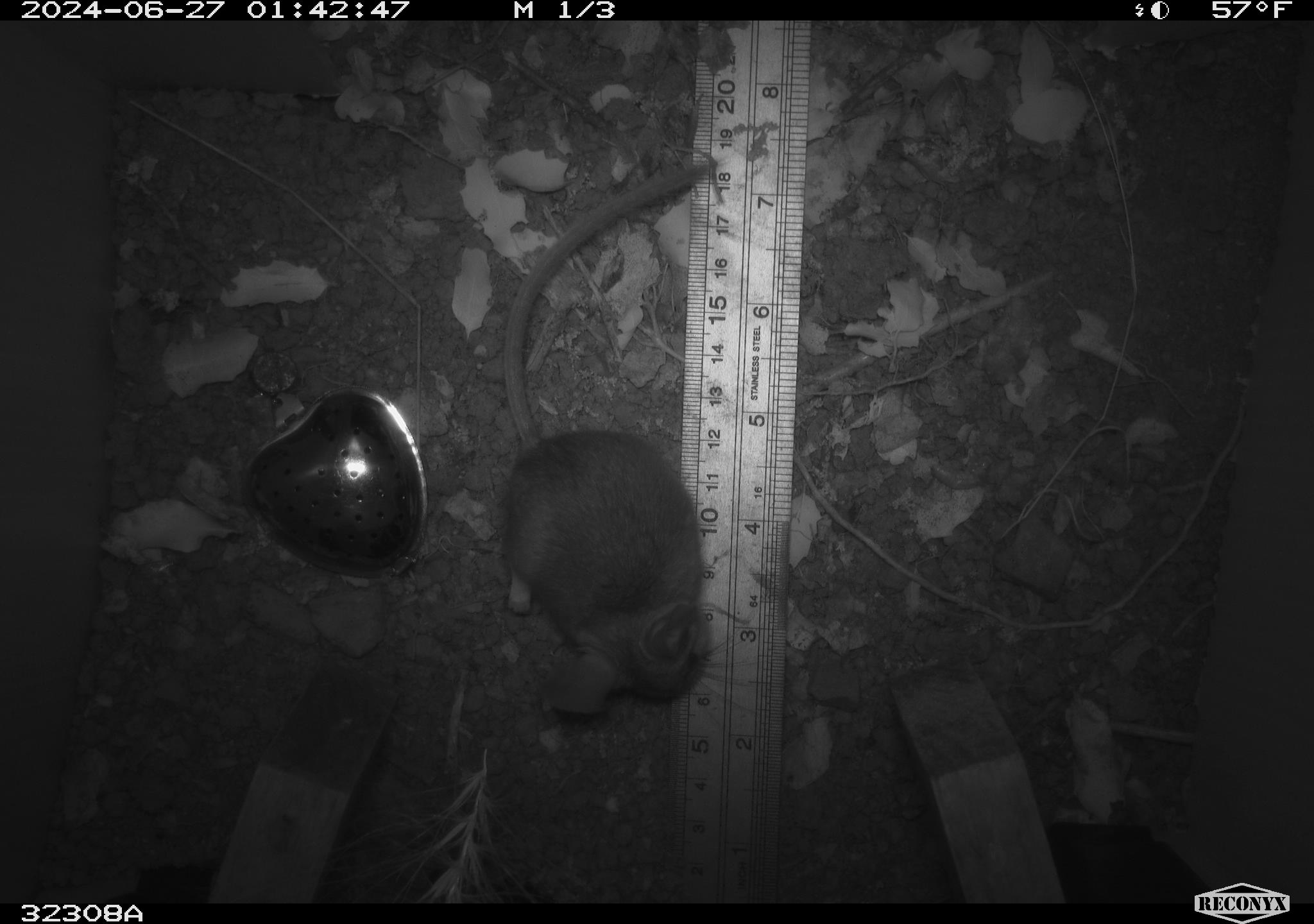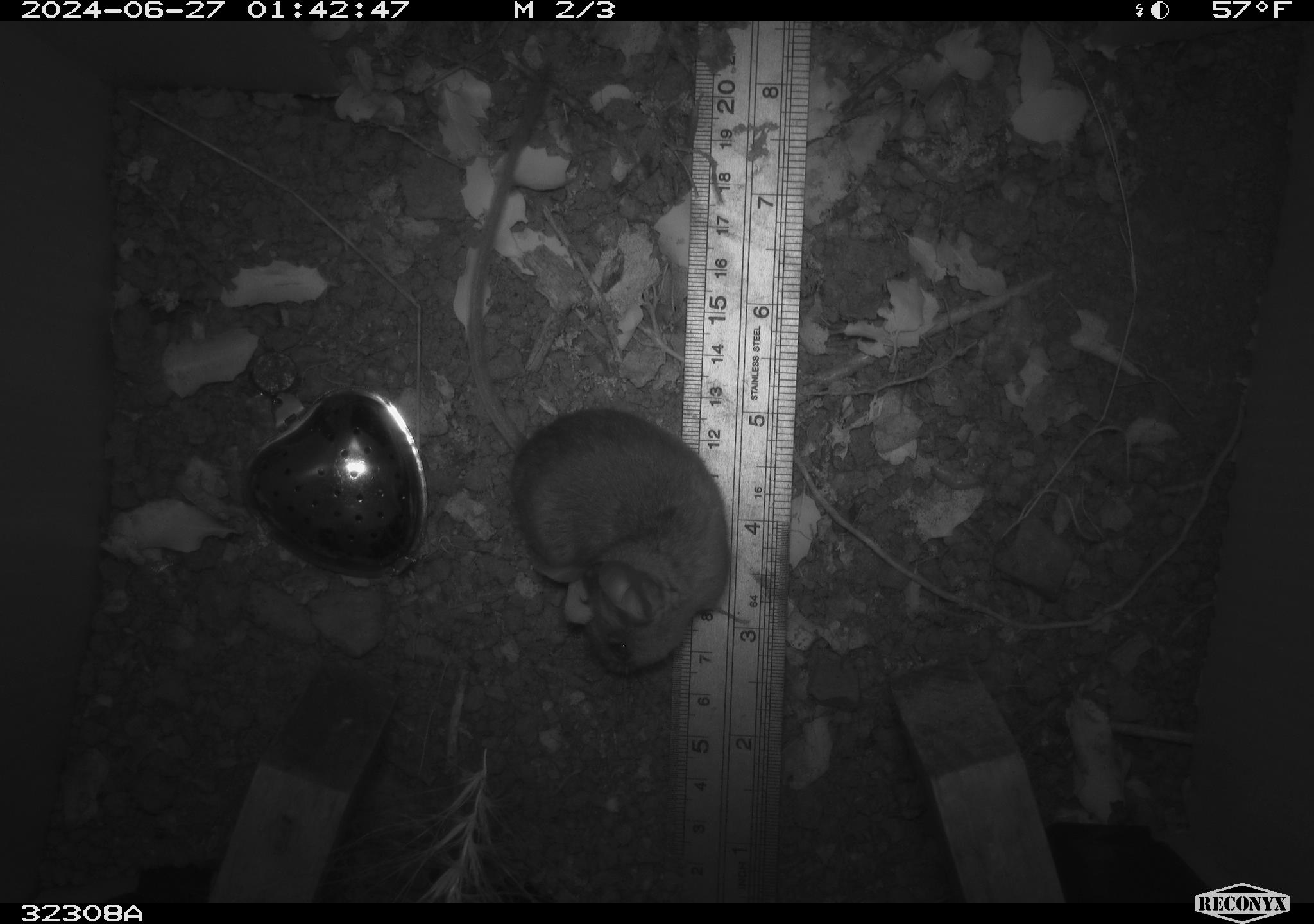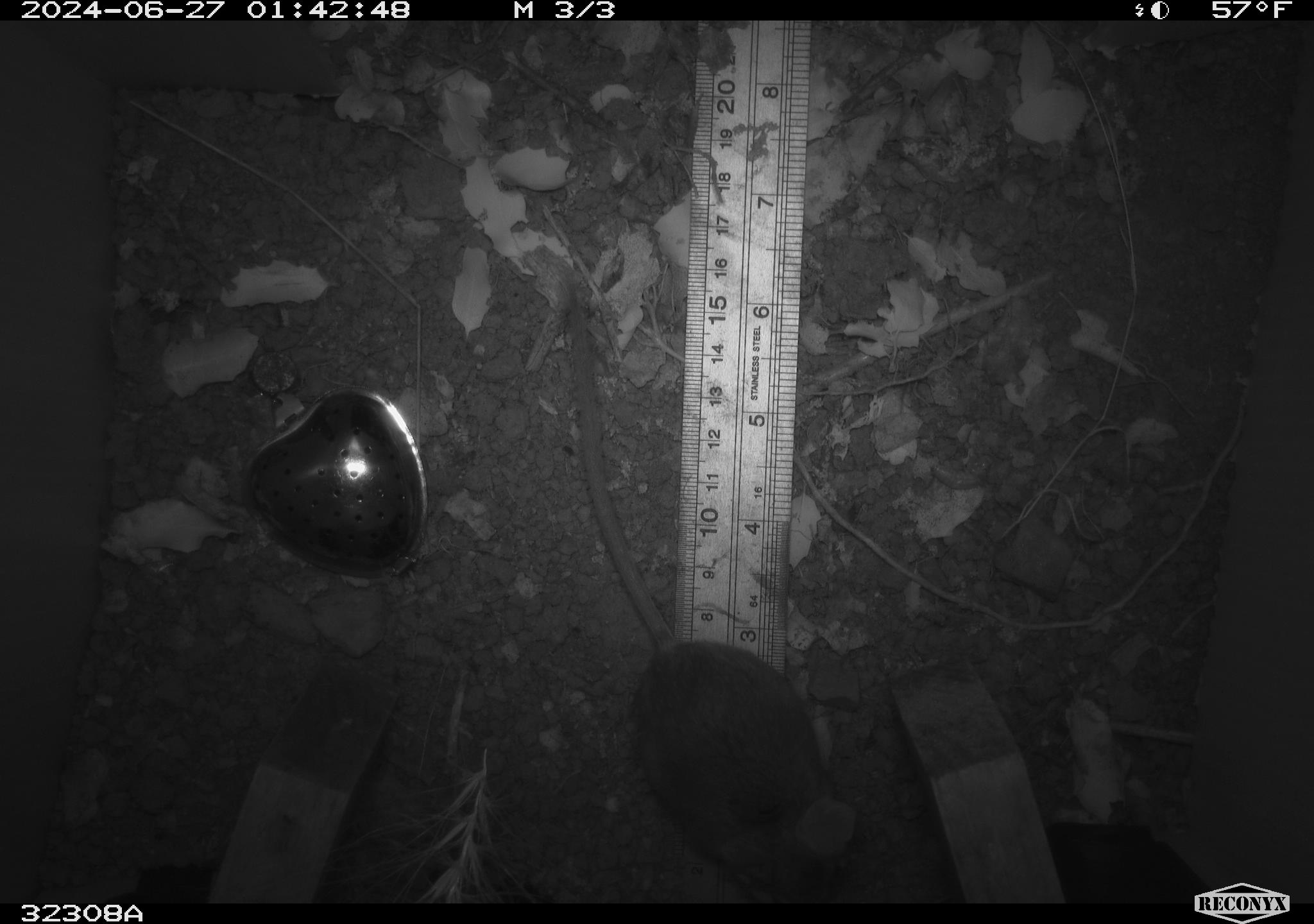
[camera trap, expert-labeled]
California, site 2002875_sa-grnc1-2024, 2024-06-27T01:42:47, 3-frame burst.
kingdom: Animalia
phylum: Chordata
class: Mammalia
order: Rodentia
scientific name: Rodentia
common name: rodent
Rodent (Rodentia).